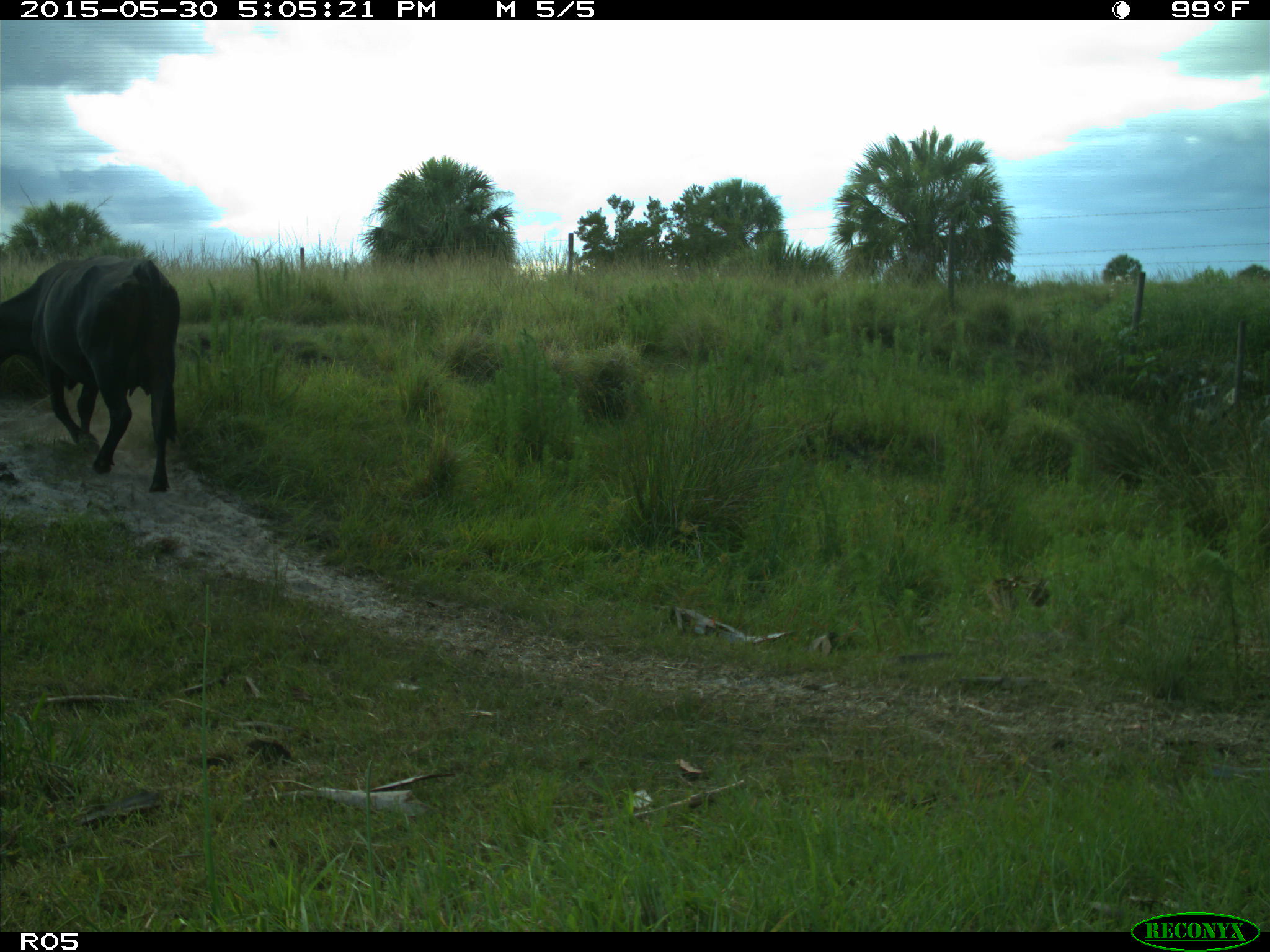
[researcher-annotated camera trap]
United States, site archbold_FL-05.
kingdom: Animalia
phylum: Chordata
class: Mammalia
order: Artiodactyla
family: Bovidae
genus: Bos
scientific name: Bos taurus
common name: domestic cow